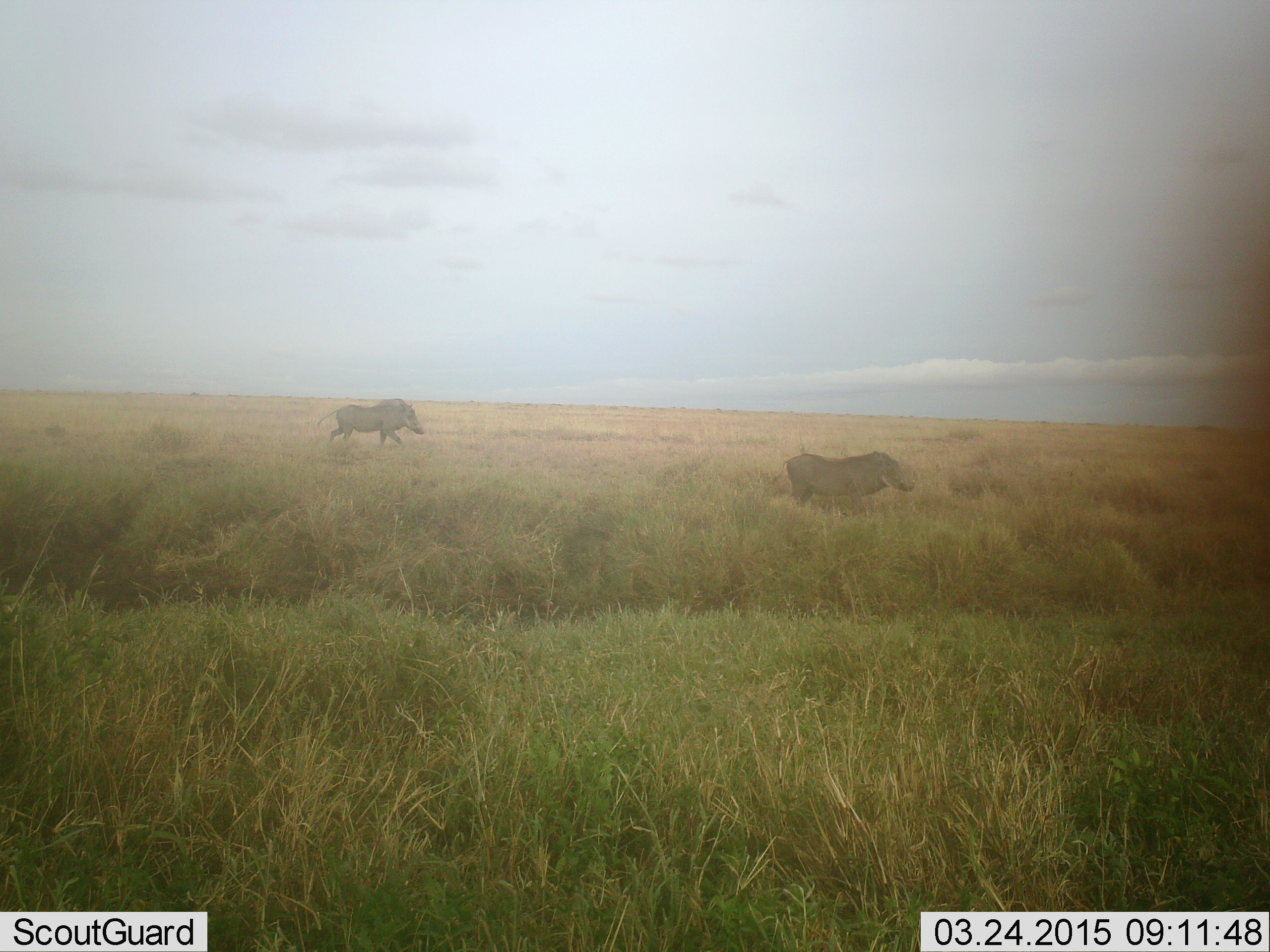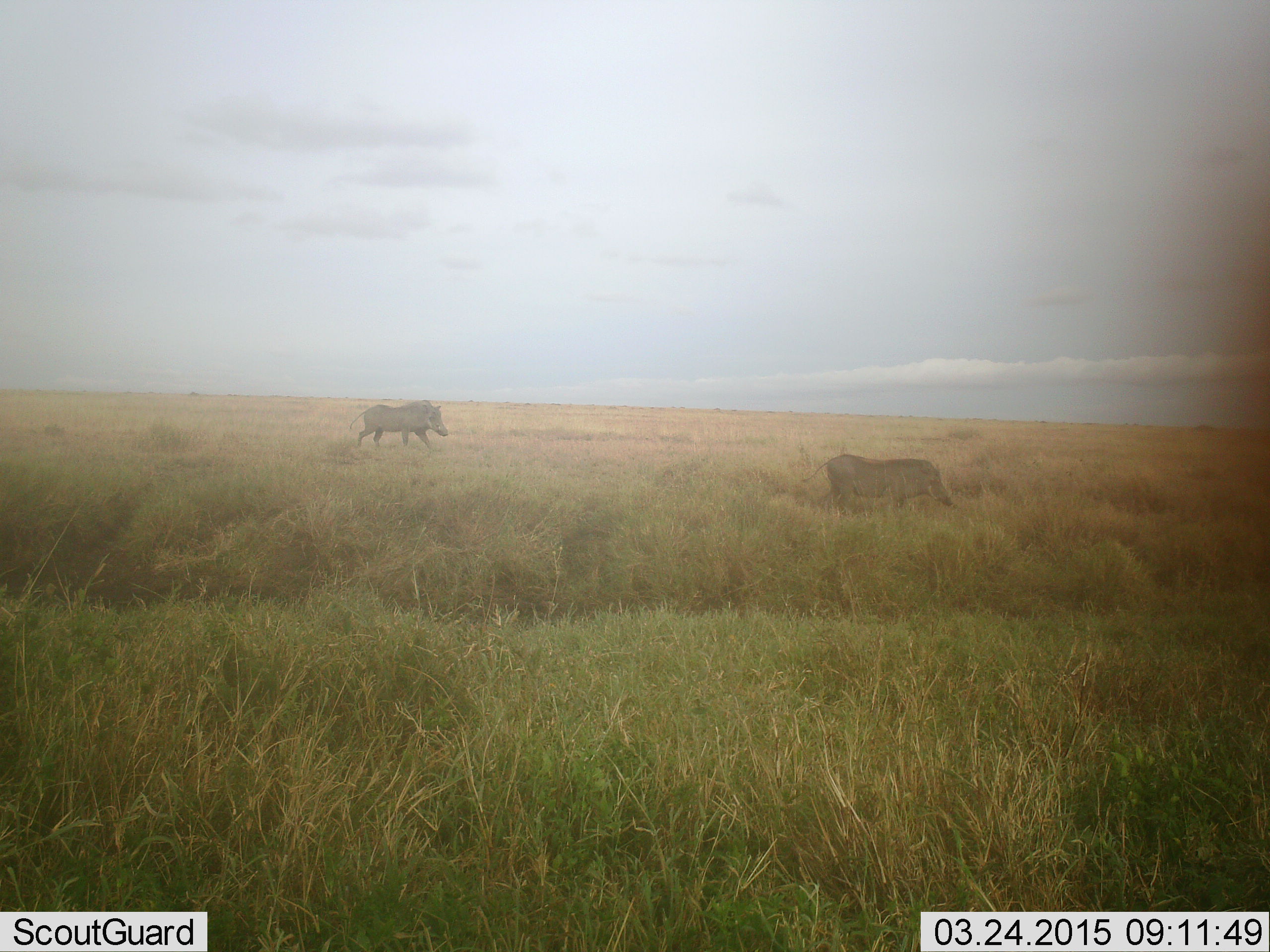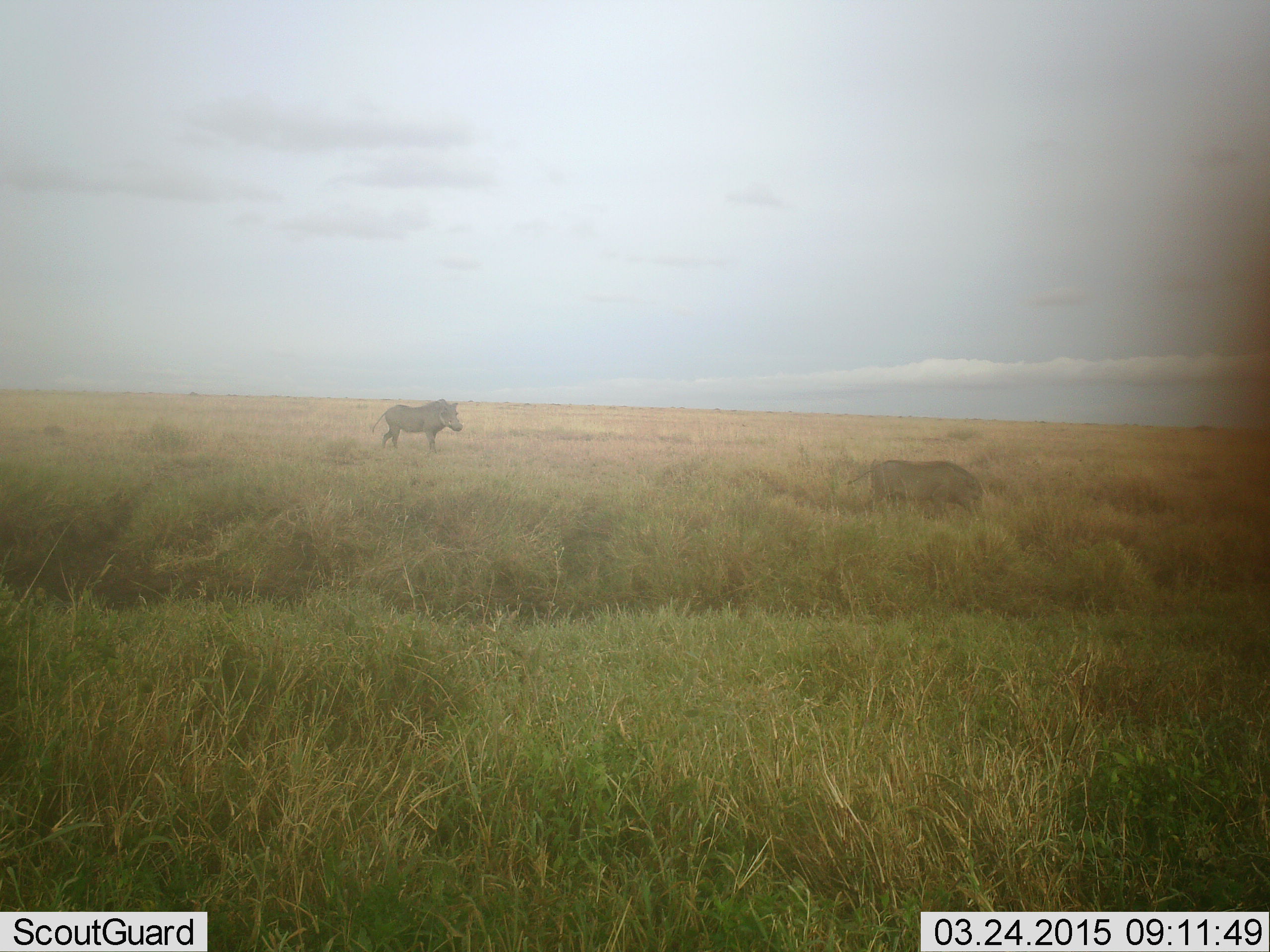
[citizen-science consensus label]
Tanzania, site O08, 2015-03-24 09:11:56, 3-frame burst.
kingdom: Animalia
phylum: Chordata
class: Mammalia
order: Artiodactyla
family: Suidae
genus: Phacochoerus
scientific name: Phacochoerus africanus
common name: warthog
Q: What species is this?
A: Warthog (Phacochoerus africanus).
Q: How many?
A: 2.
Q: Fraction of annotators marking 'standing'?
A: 0%.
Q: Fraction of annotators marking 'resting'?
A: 0%.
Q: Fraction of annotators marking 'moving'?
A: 100%.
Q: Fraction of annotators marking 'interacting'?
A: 0%.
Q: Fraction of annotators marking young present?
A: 0%.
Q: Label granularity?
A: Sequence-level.